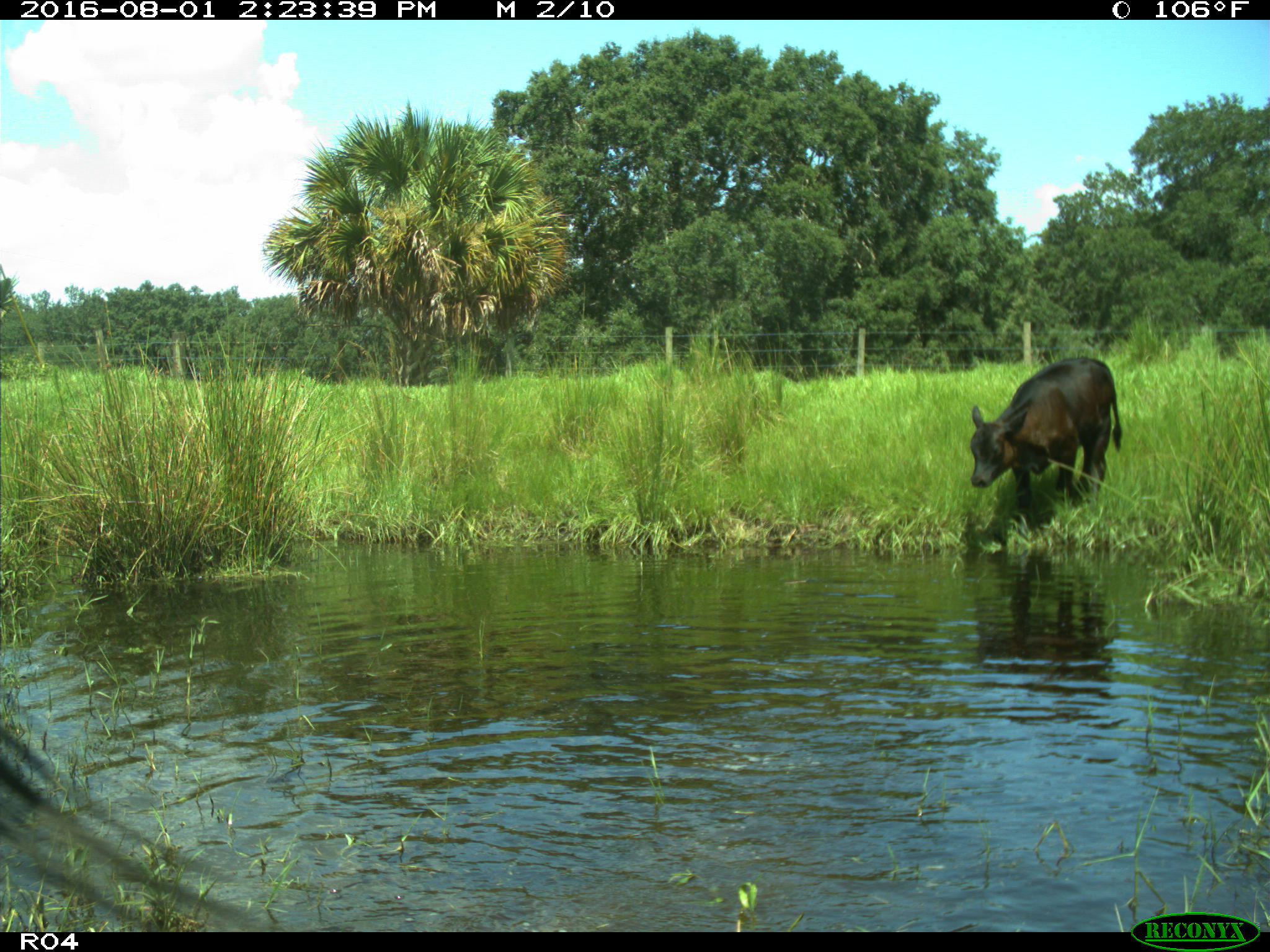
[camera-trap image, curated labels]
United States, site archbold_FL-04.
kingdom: Animalia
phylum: Chordata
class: Mammalia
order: Artiodactyla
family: Bovidae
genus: Bos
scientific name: Bos taurus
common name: domestic cow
Bos taurus (domestic cow).